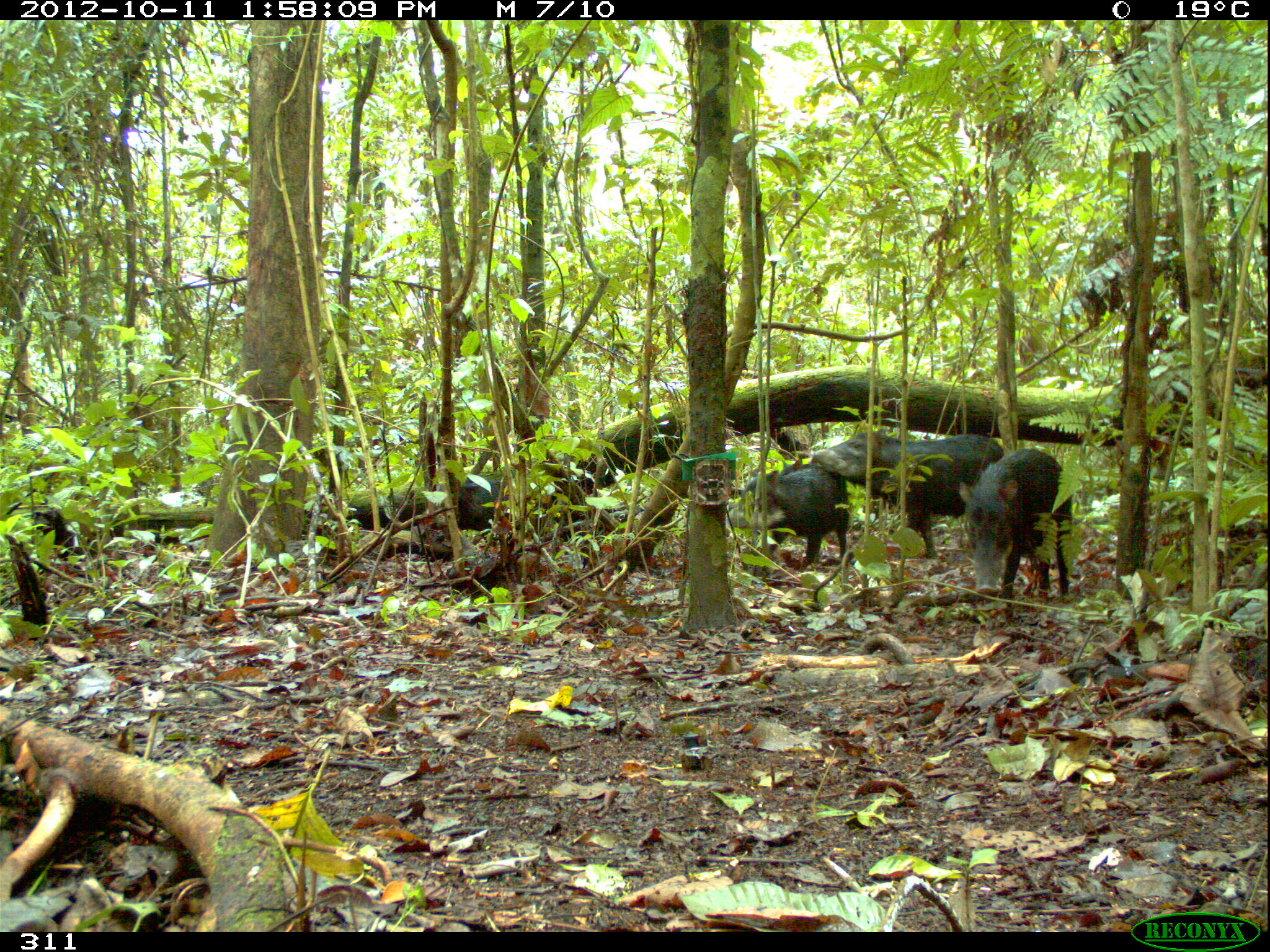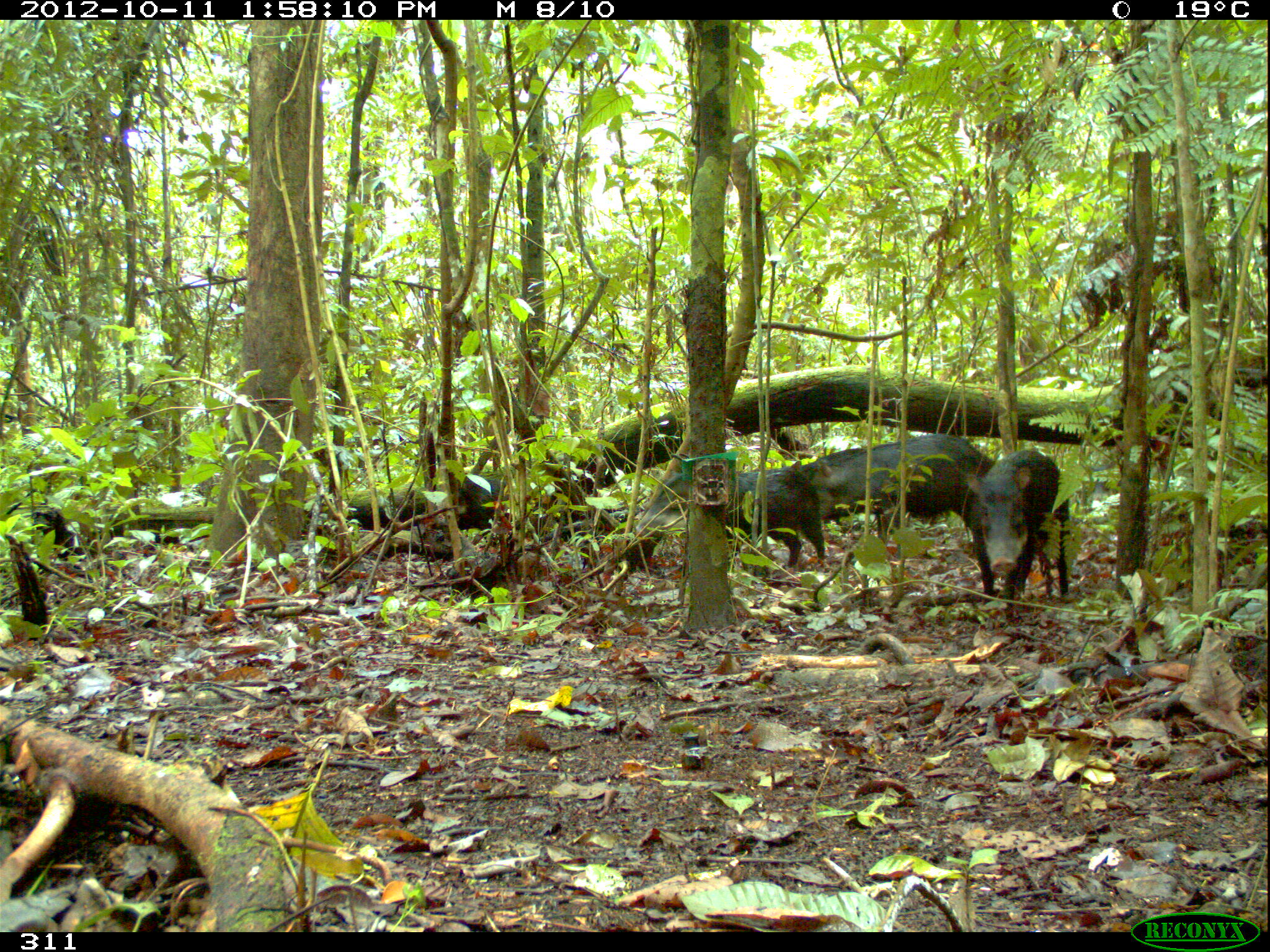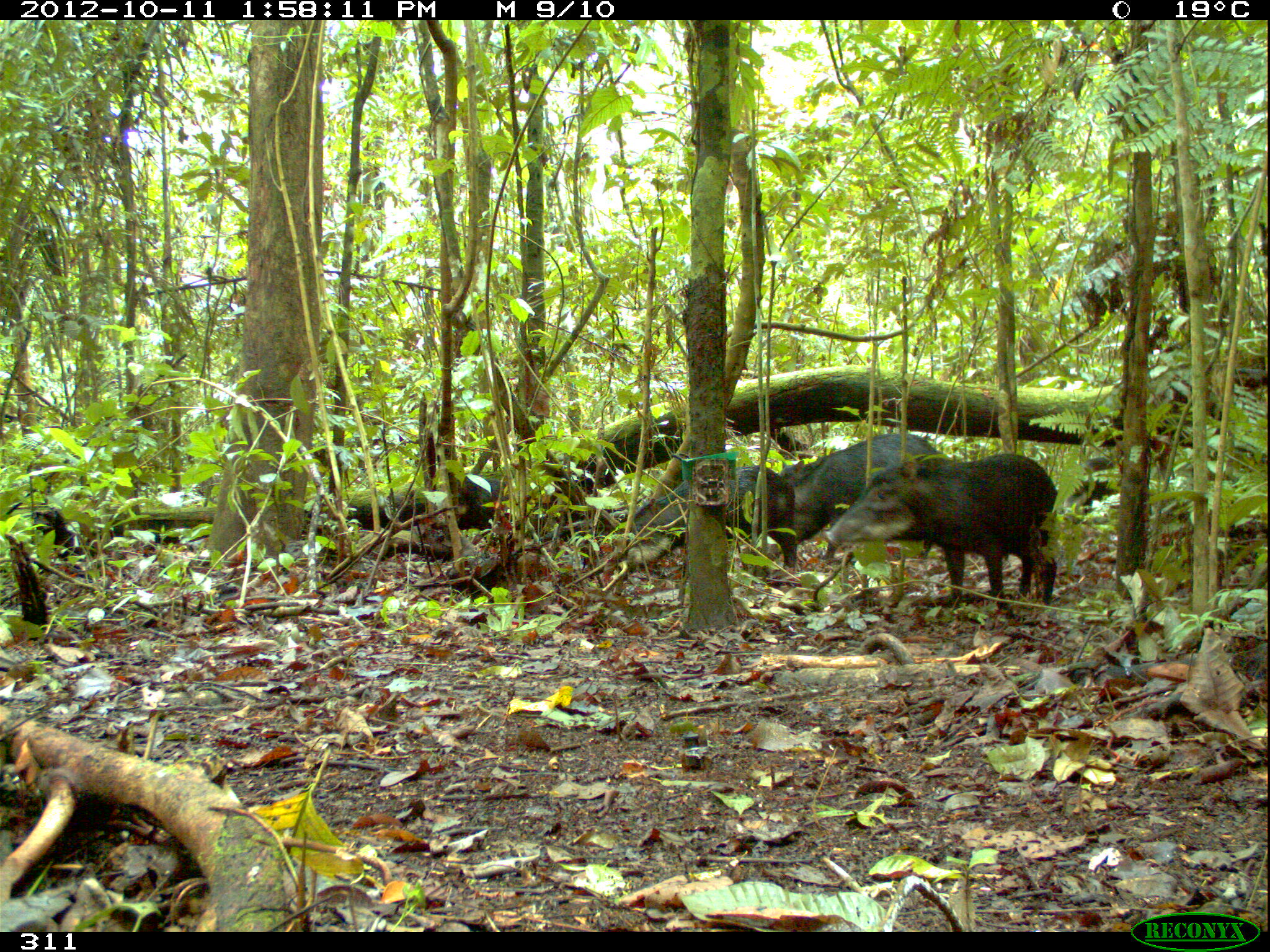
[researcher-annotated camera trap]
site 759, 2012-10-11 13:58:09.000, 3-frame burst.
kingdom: Animalia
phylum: Chordata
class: Mammalia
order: Artiodactyla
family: Tayassuidae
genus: Tayassu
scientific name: Tayassu pecari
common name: white-lipped peccary